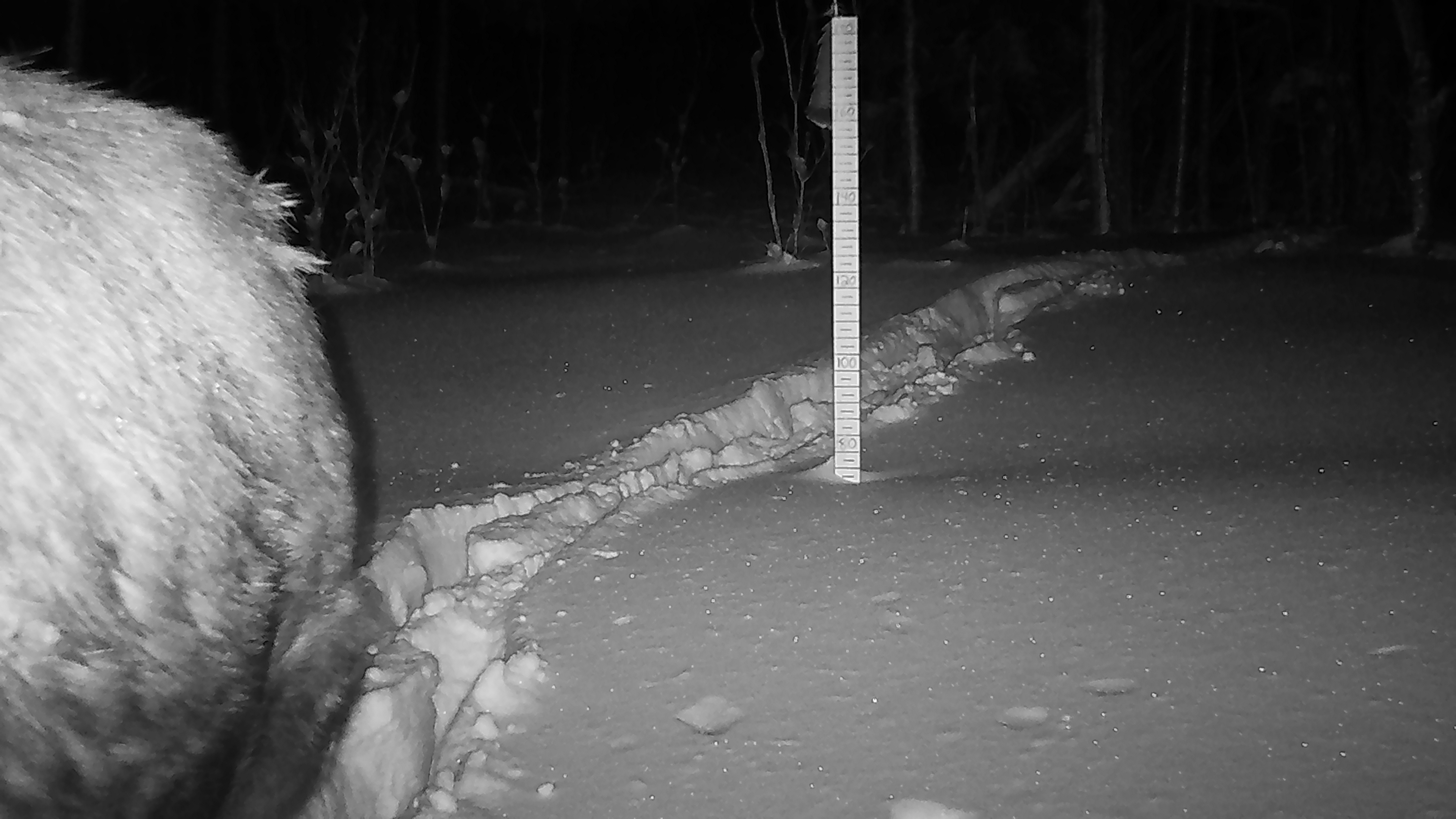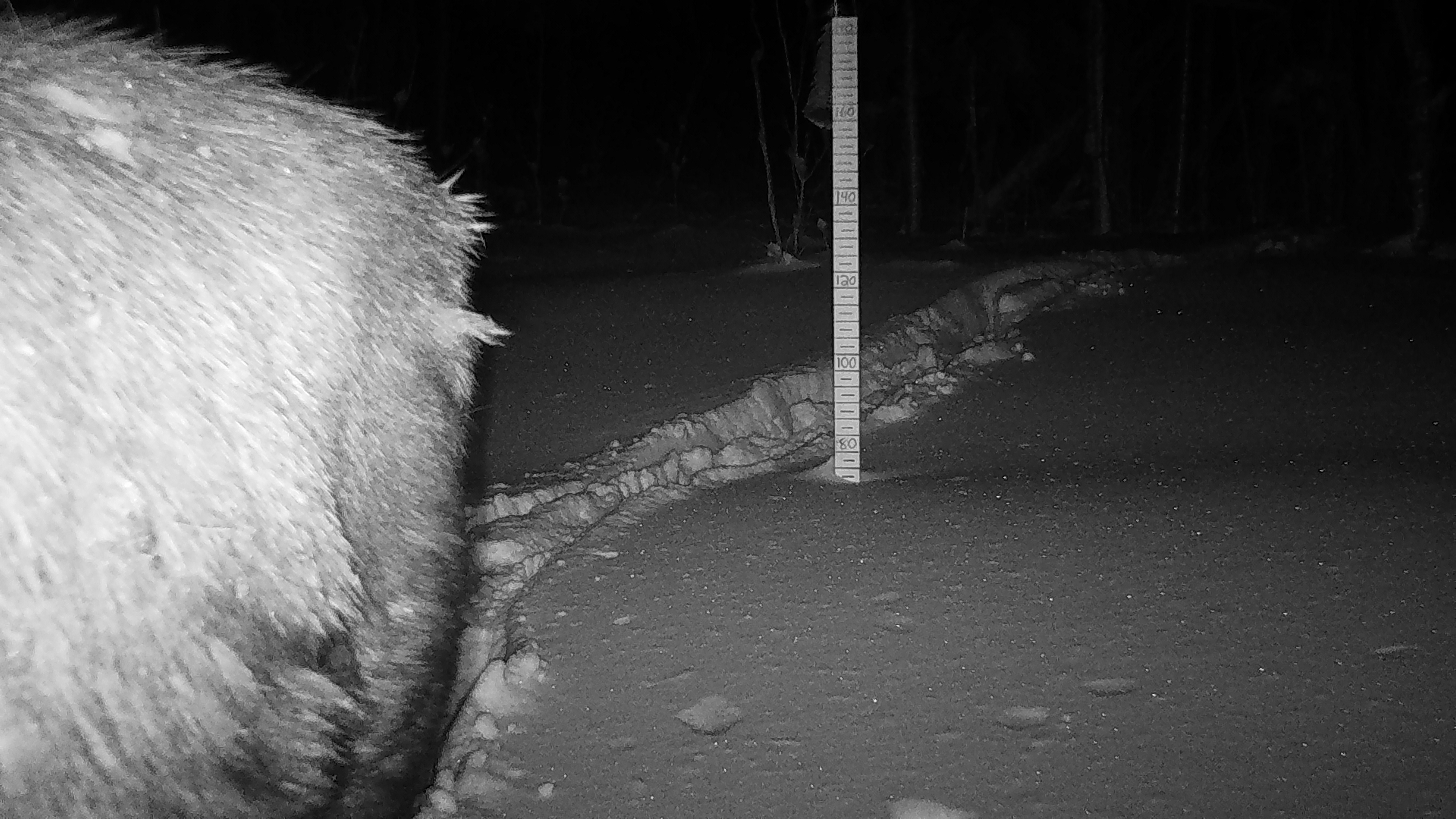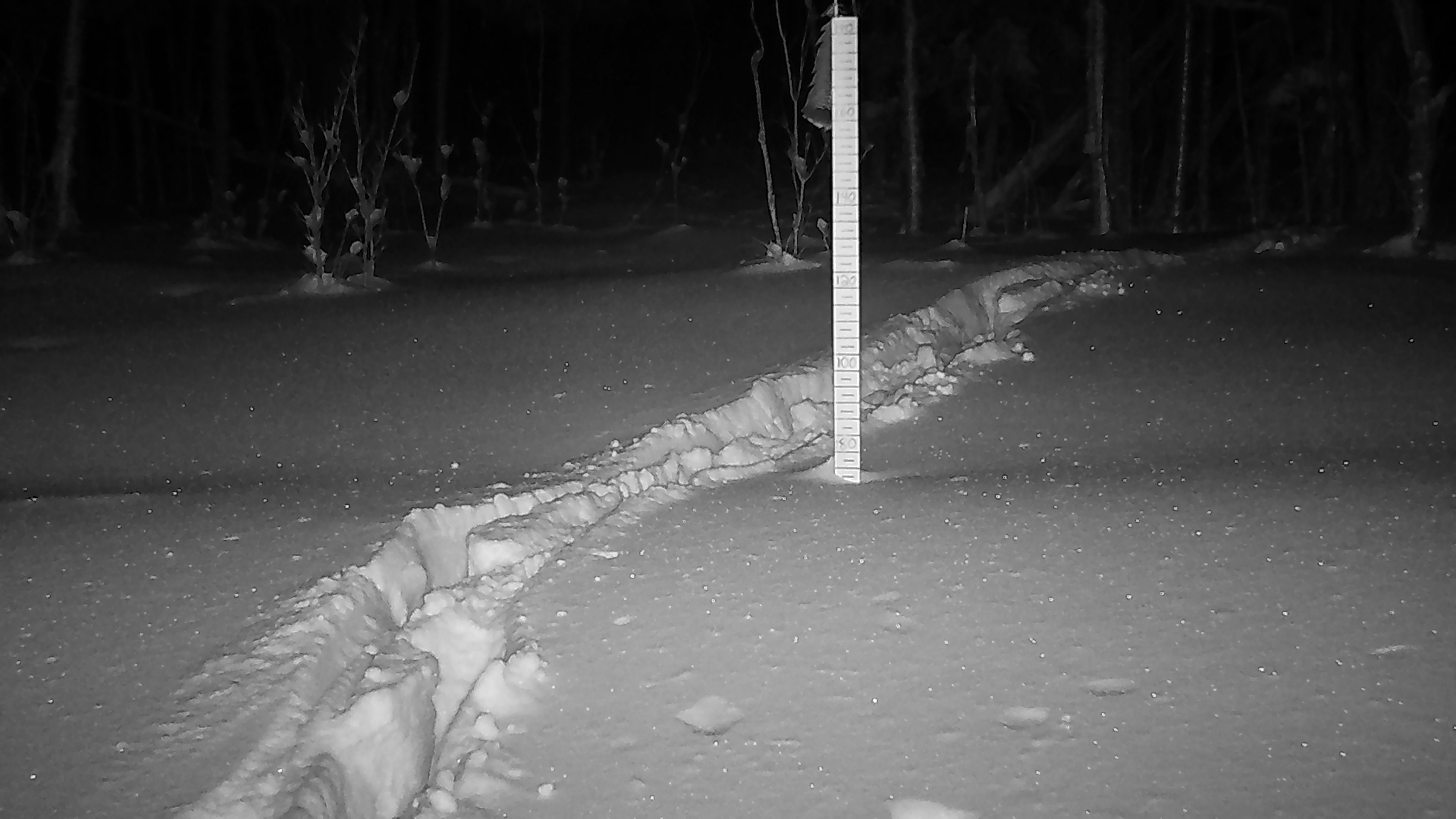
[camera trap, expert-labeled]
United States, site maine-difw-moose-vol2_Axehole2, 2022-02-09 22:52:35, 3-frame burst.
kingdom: Animalia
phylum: Chordata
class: Mammalia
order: Artiodactyla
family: Cervidae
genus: Alces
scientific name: Alces alces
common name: moose